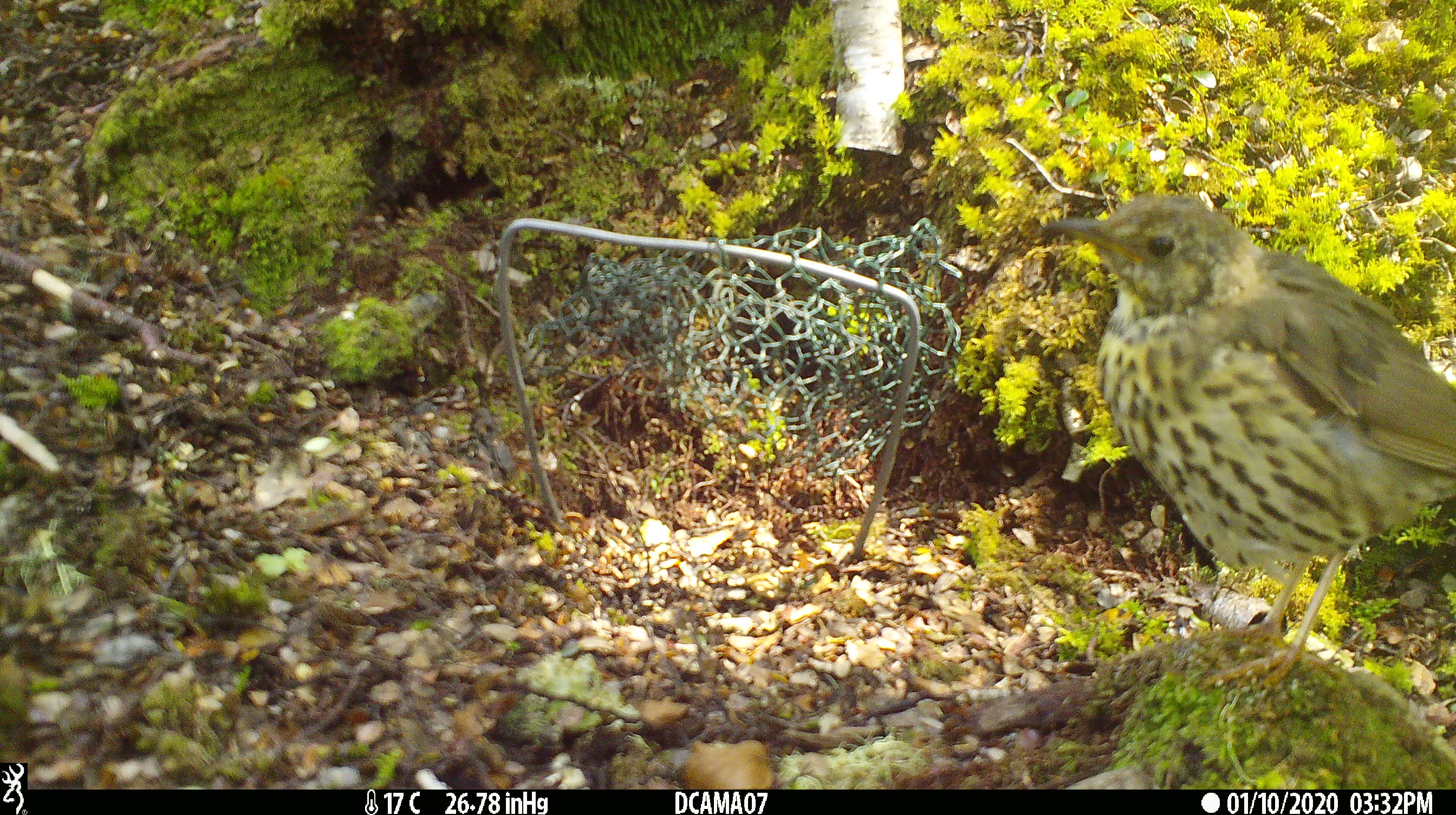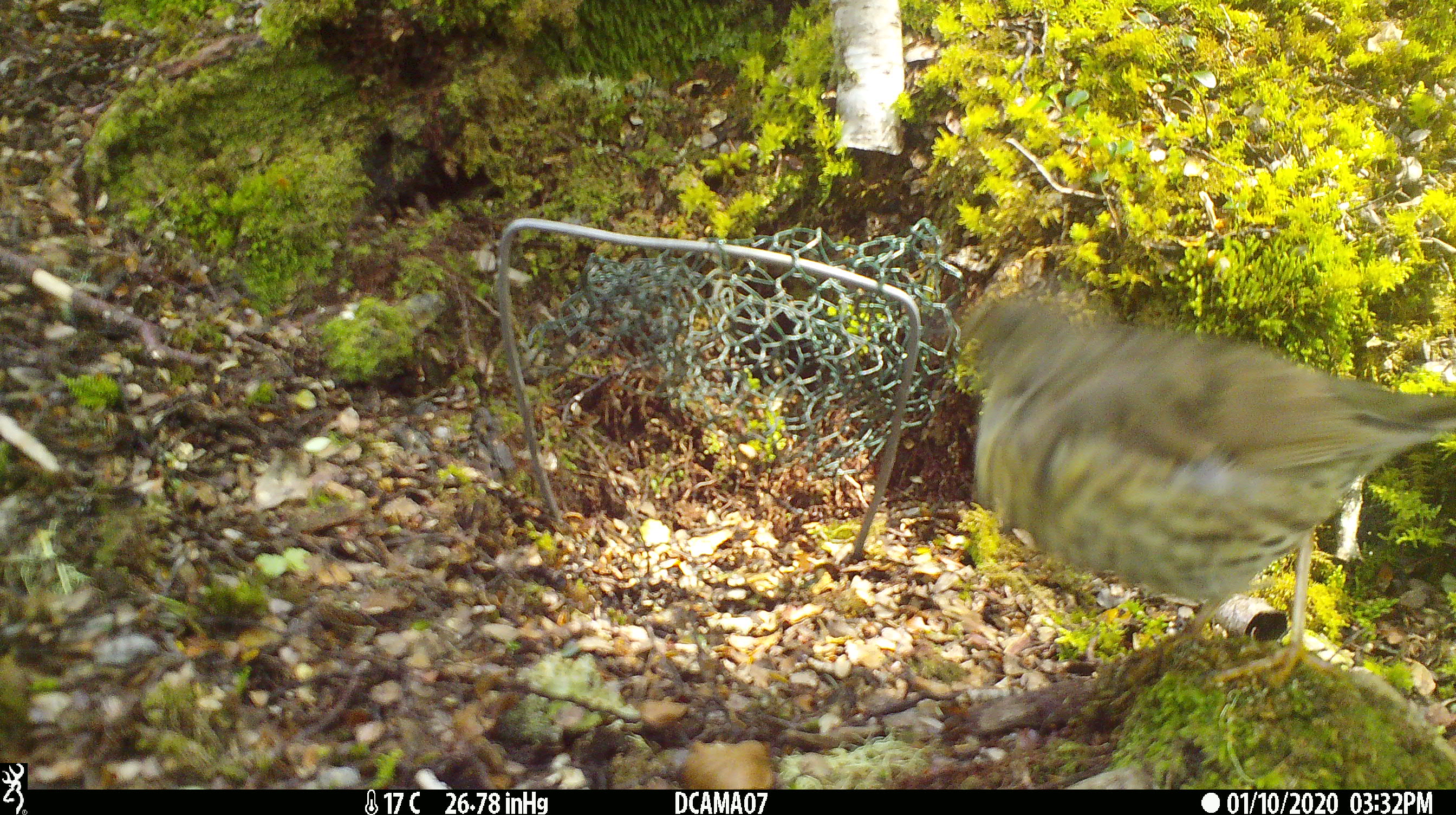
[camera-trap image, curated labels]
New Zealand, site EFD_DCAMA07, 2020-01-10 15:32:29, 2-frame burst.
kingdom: Animalia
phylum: Chordata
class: Aves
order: Passeriformes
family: Turdidae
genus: Turdus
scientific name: Turdus philomelos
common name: song thrush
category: thrush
Thrush (song thrush) (Turdus philomelos).